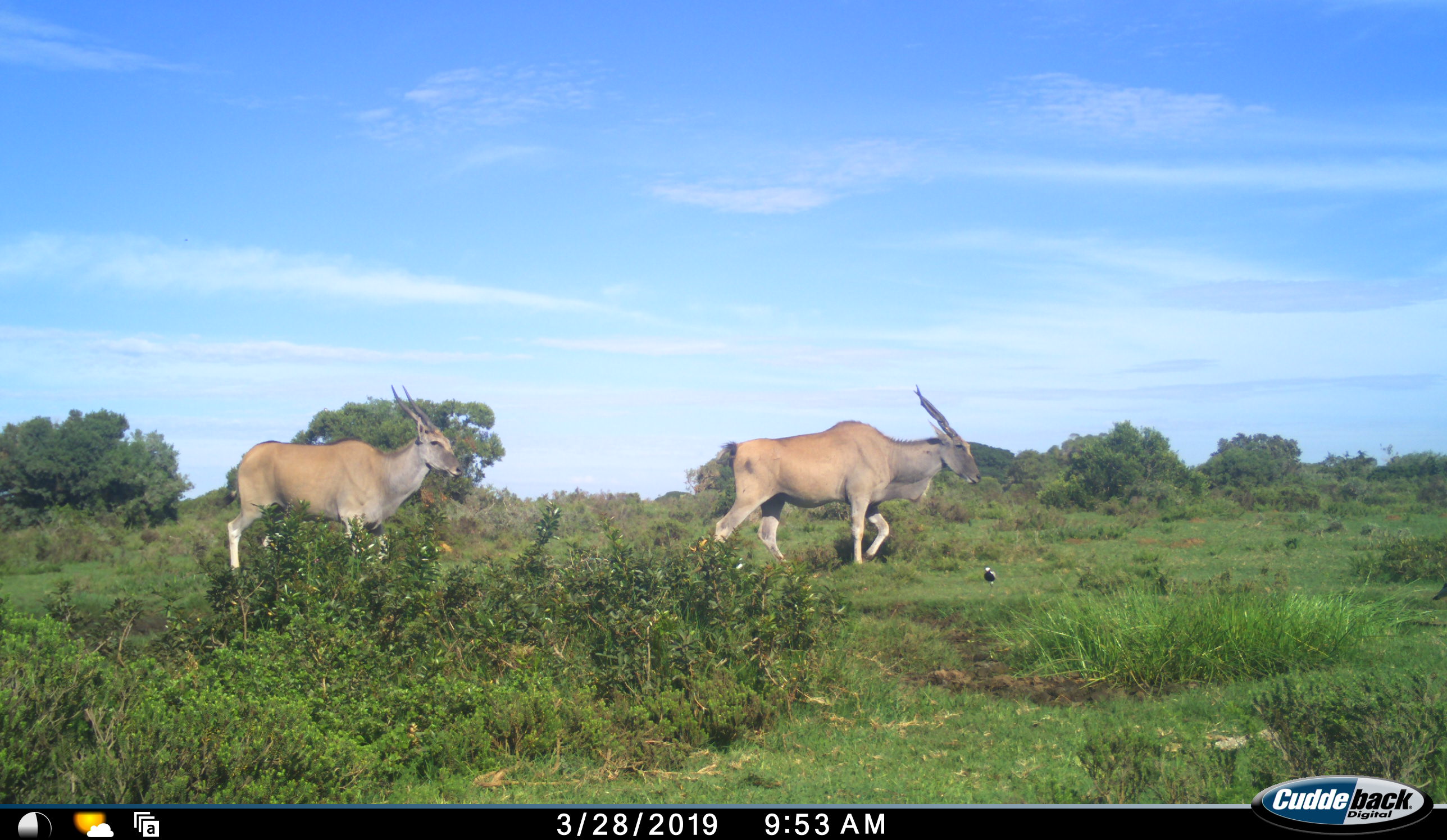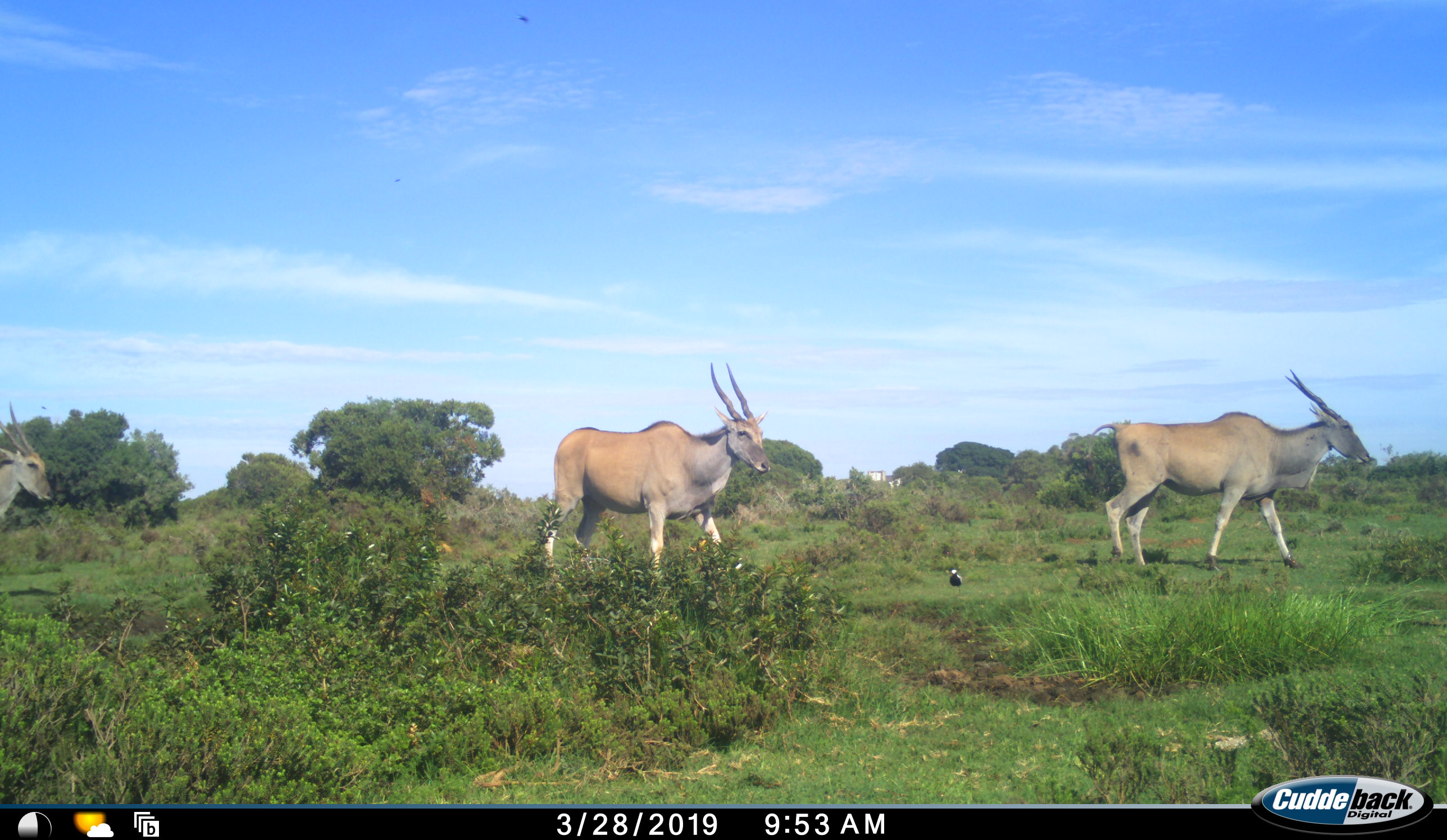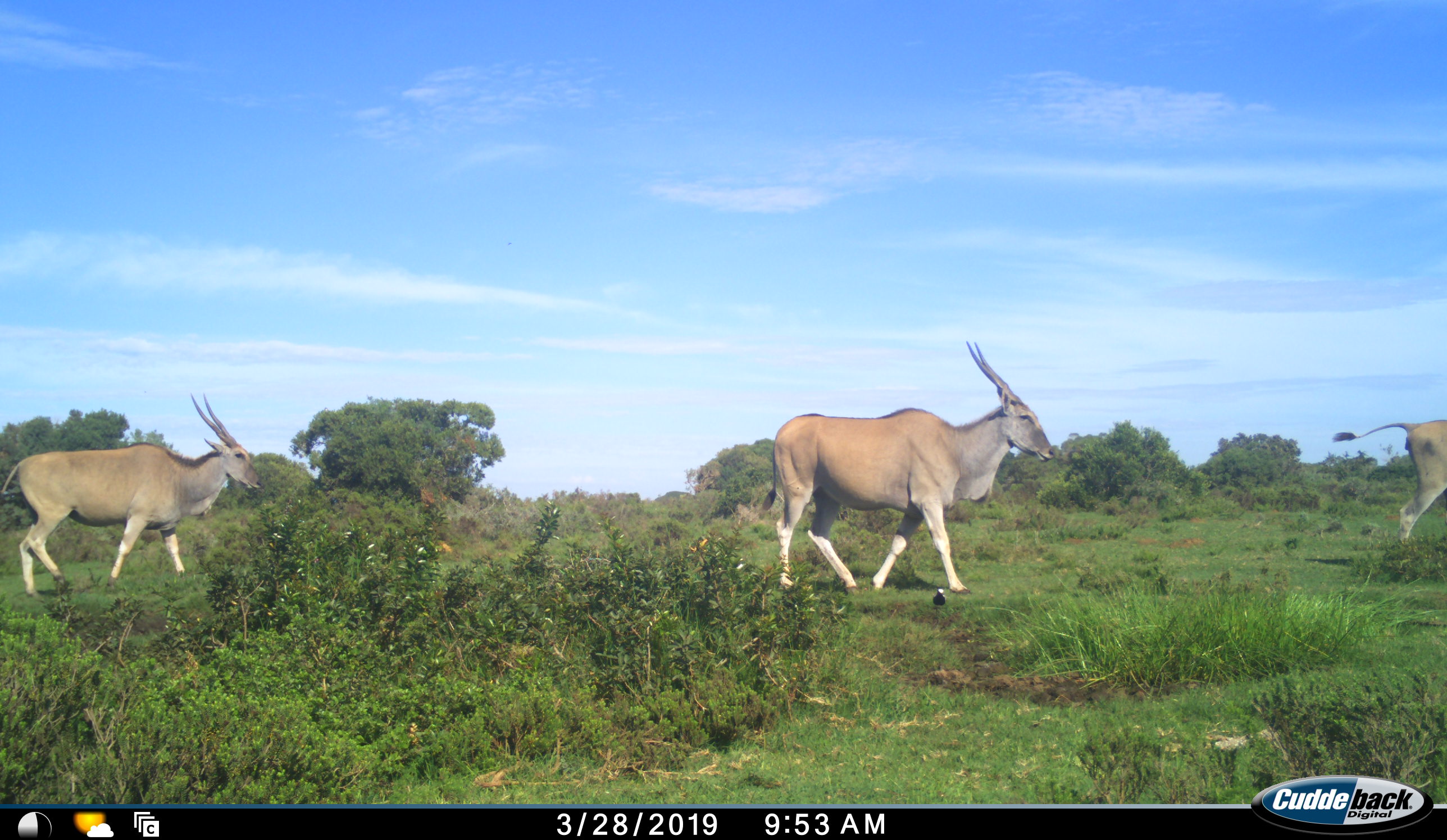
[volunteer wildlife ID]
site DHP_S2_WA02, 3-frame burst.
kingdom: Animalia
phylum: Chordata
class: Mammalia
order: Artiodactyla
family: Bovidae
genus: Tragelaphus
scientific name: Tragelaphus oryx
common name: eland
Eland (Tragelaphus oryx), count 3. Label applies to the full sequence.